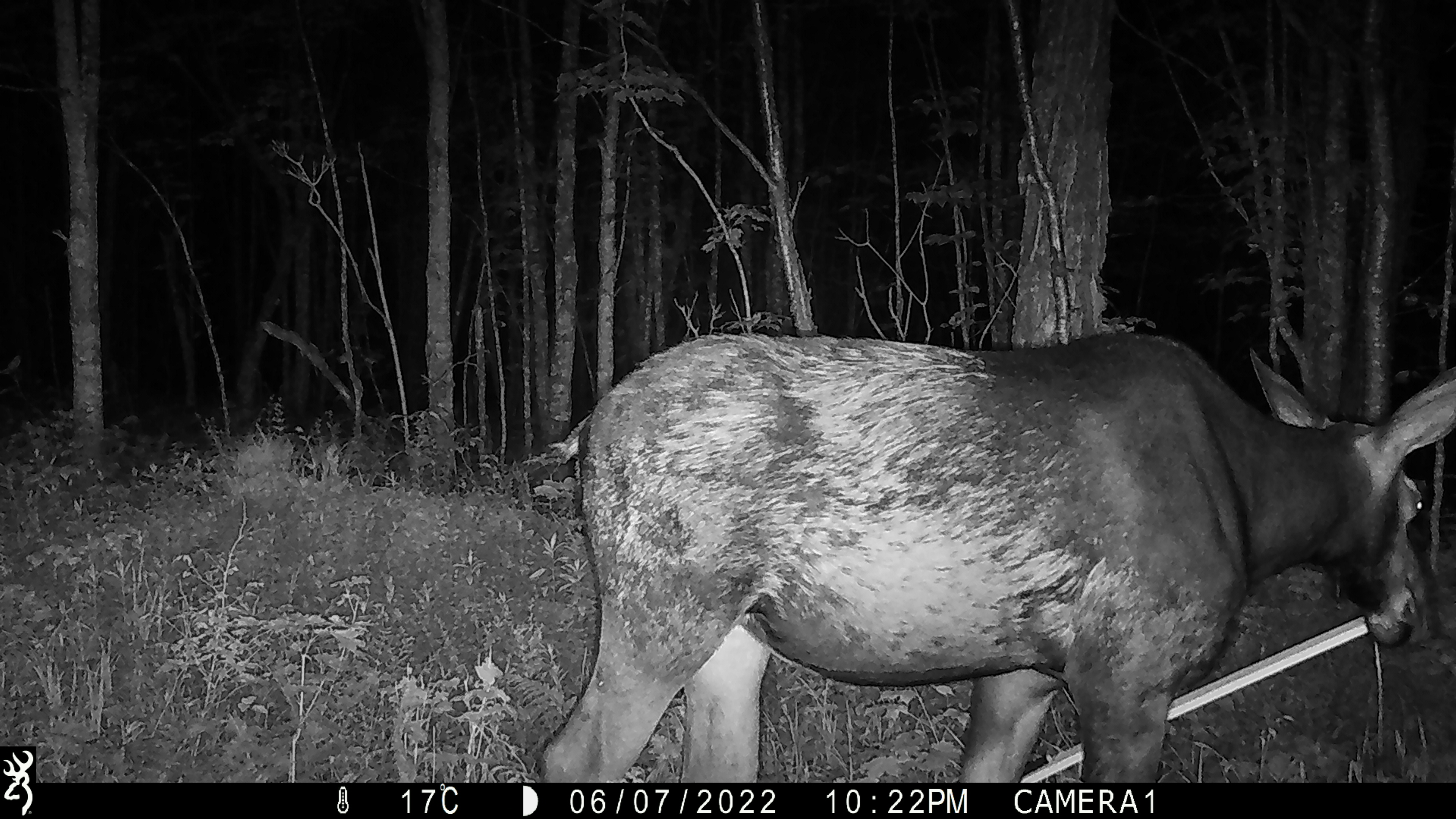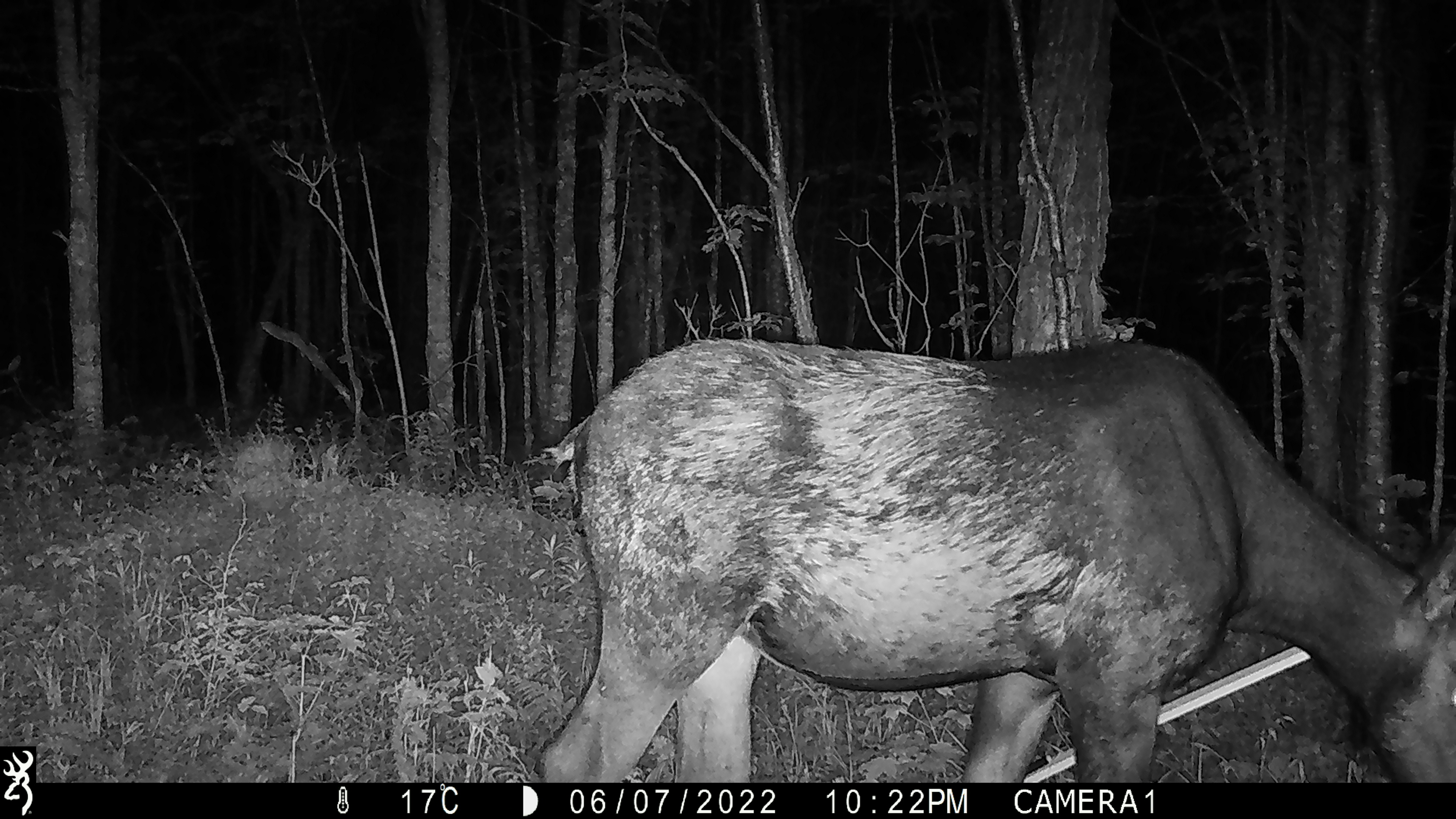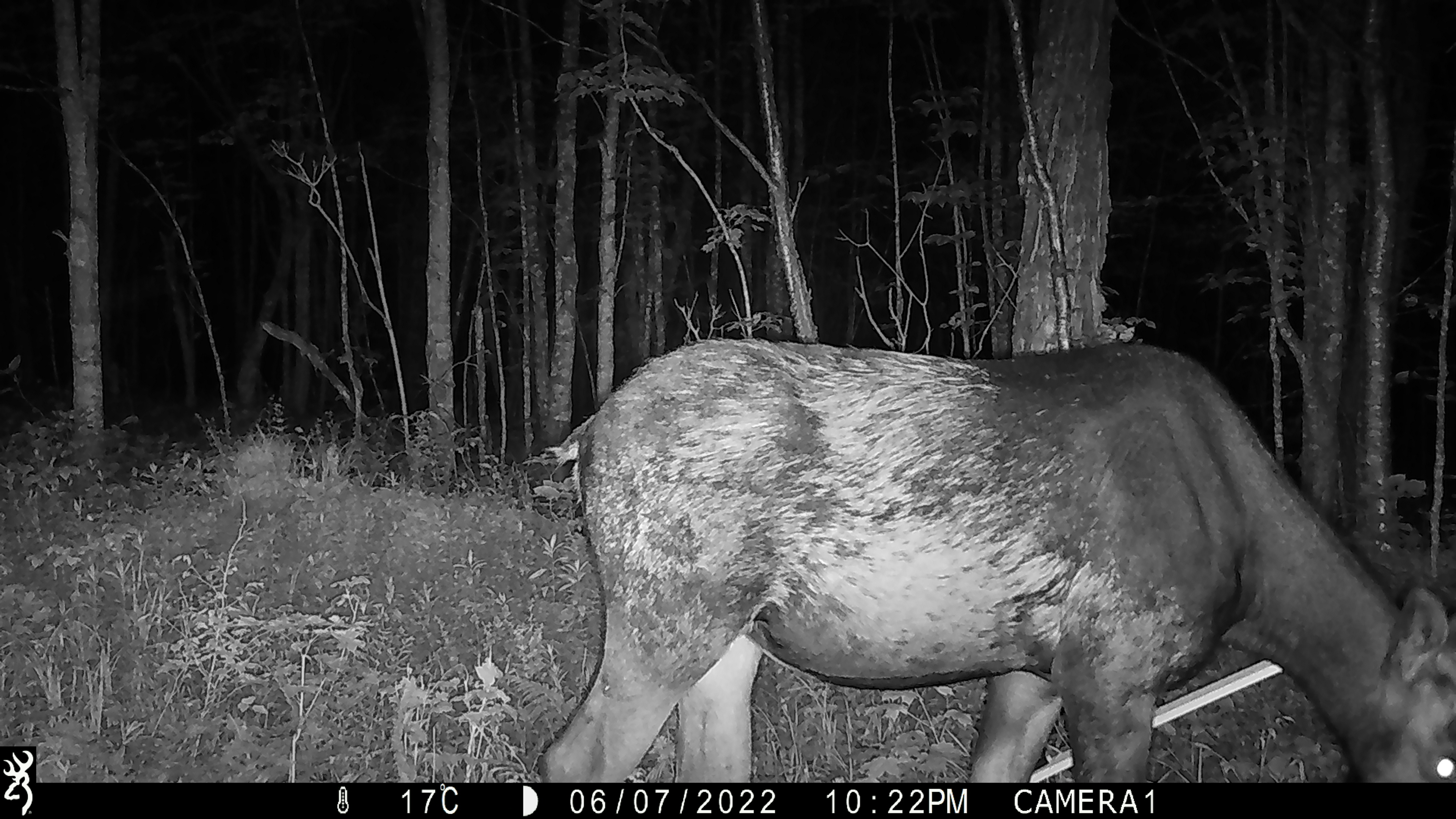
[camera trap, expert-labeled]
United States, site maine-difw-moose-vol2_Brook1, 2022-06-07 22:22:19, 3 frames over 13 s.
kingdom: Animalia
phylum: Chordata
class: Mammalia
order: Artiodactyla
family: Cervidae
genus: Alces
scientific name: Alces alces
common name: moose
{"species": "moose (Alces alces)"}